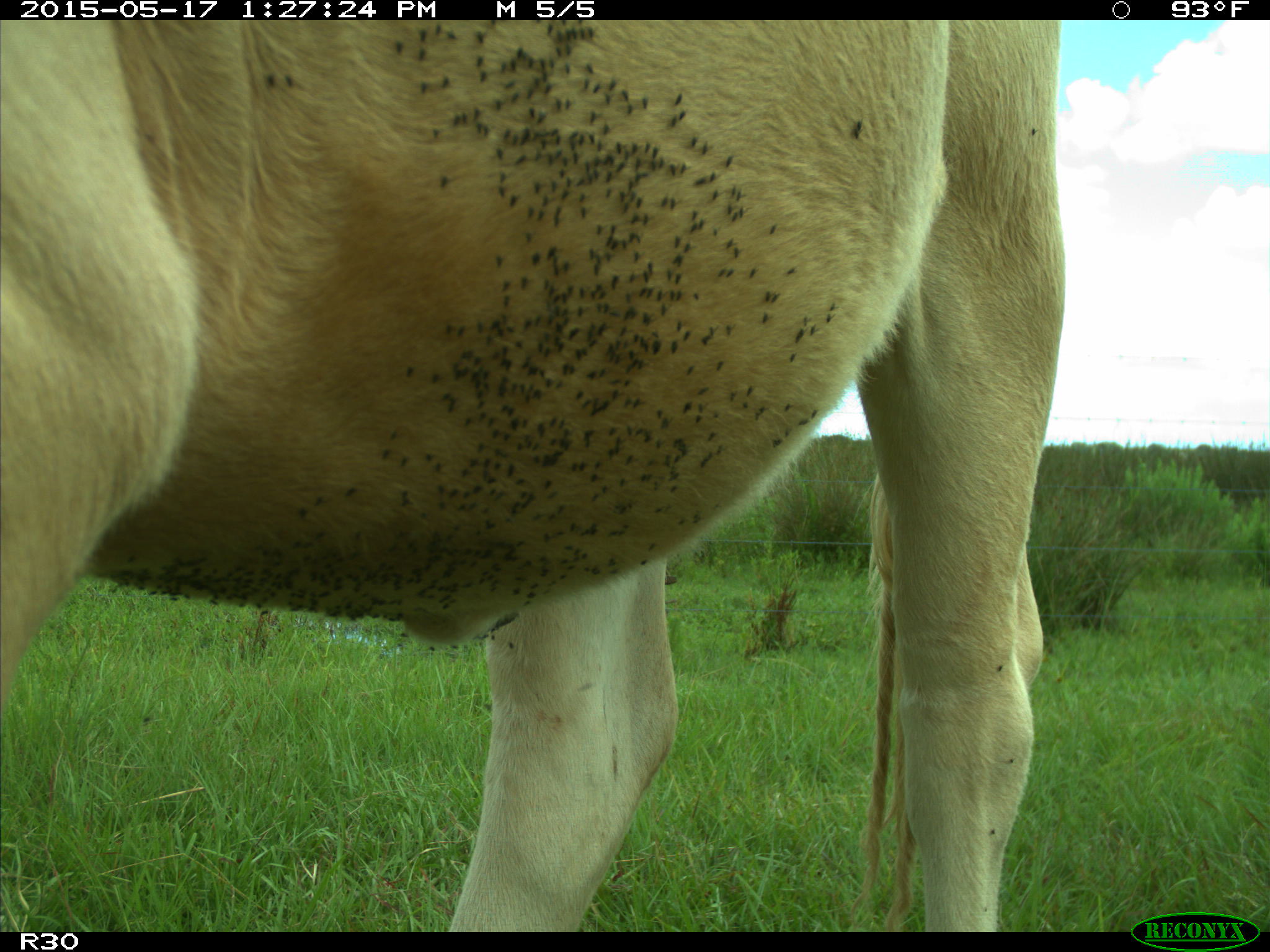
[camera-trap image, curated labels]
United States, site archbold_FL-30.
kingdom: Animalia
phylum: Chordata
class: Mammalia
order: Artiodactyla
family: Bovidae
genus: Bos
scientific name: Bos taurus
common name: domestic cow